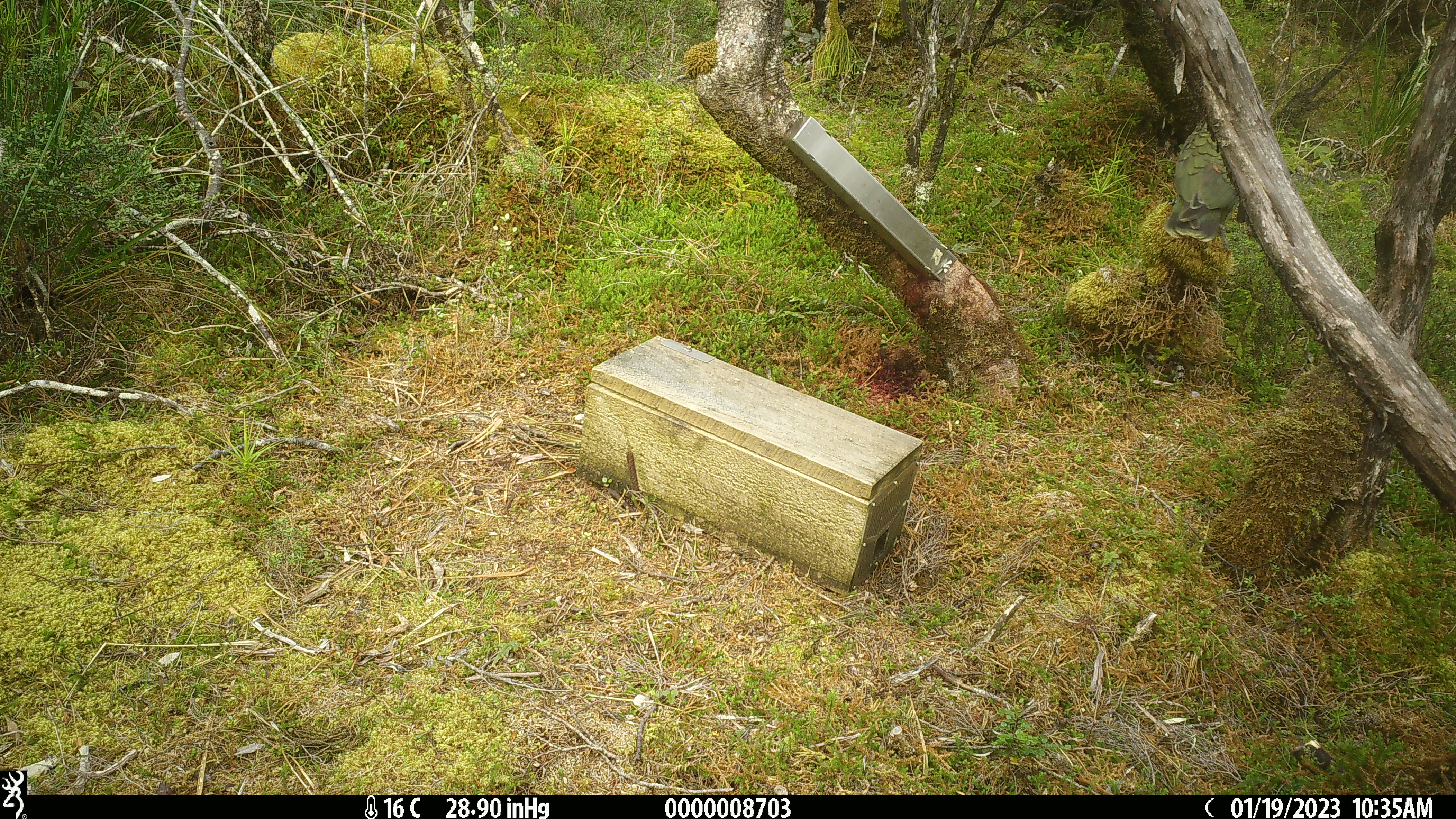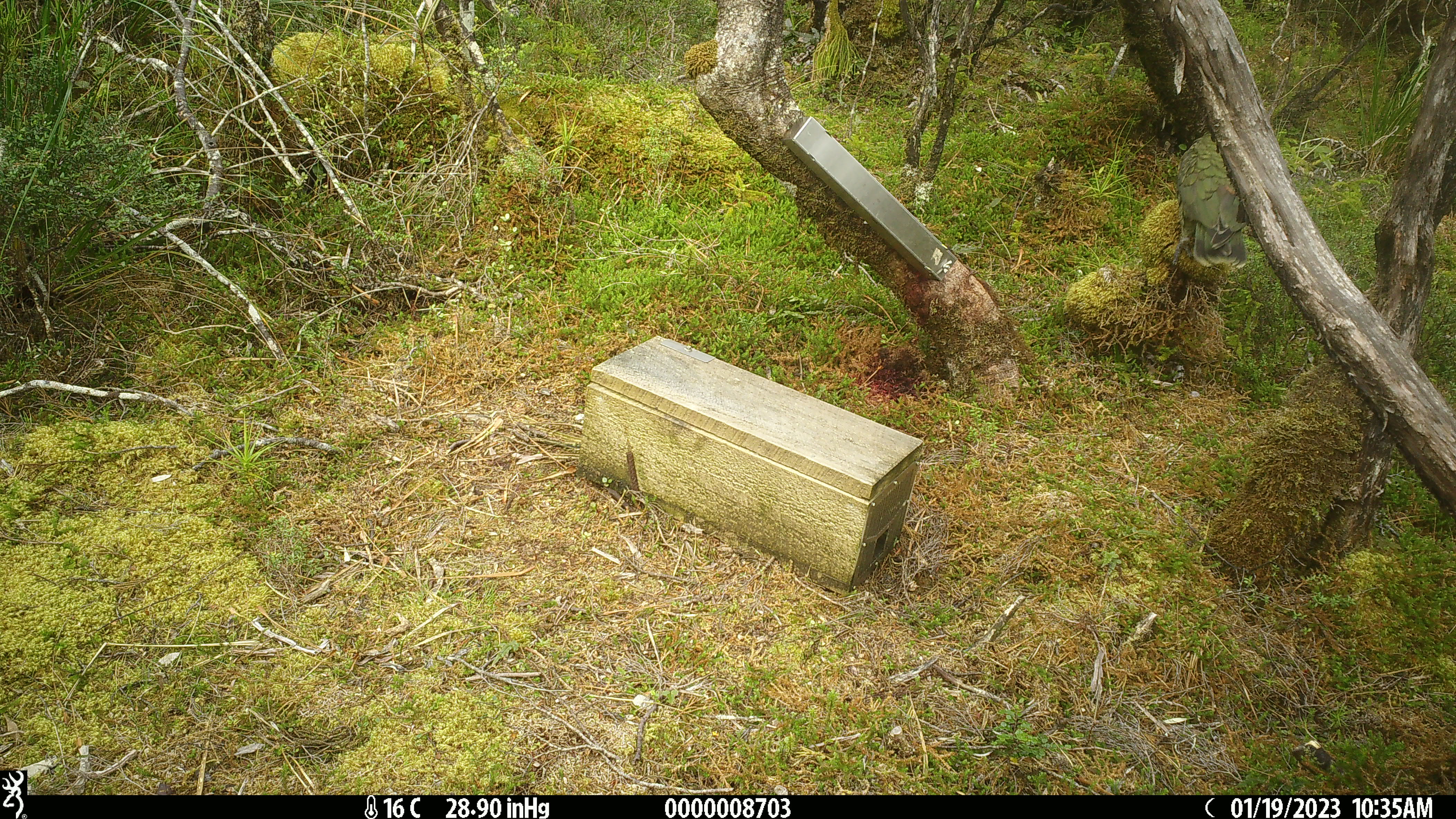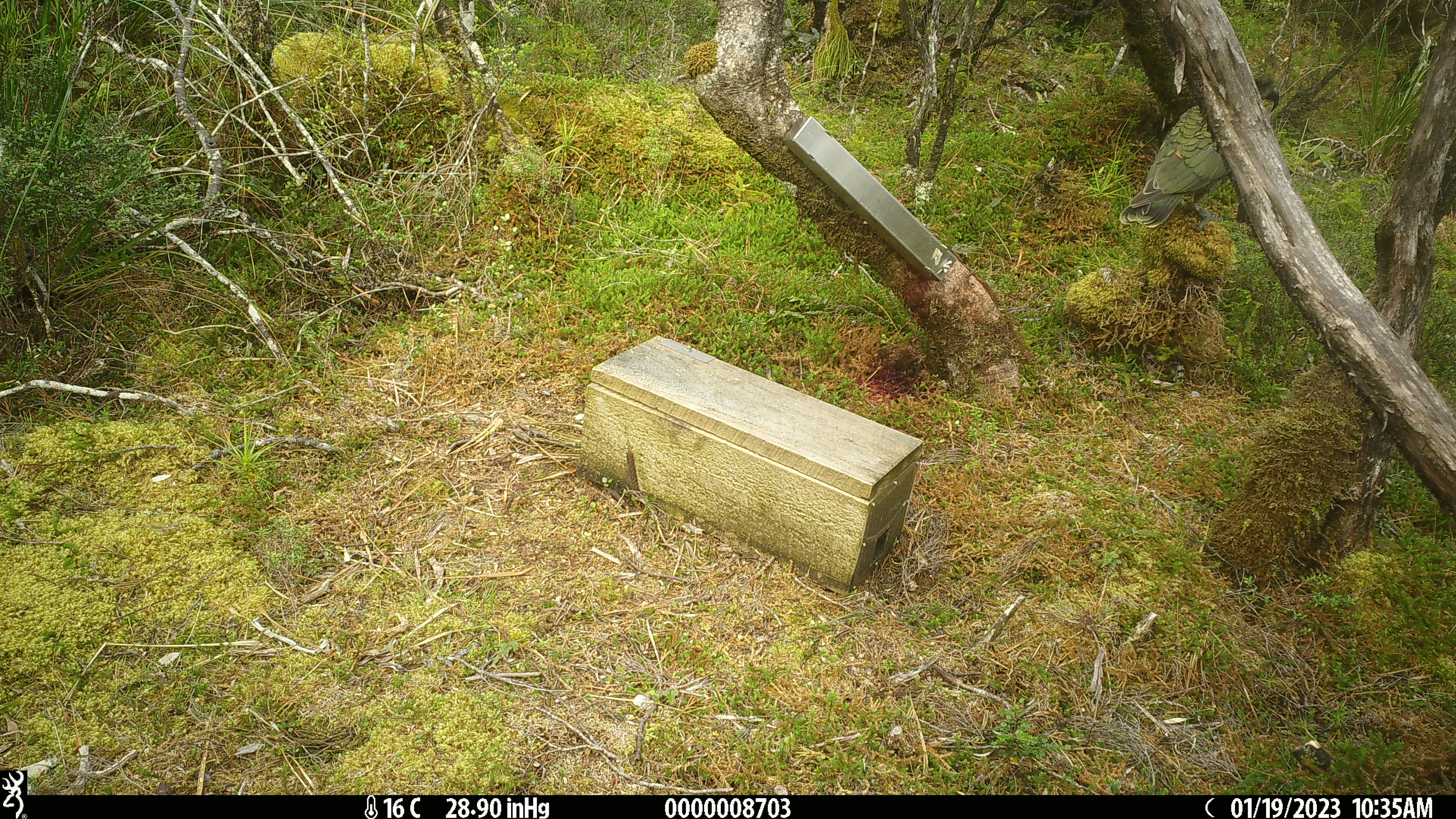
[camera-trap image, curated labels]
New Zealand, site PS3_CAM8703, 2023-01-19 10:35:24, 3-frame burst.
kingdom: Animalia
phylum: Chordata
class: Aves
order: Psittaciformes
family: Strigopidae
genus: Nestor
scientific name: Nestor notabilis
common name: kea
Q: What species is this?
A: Kea (Nestor notabilis).